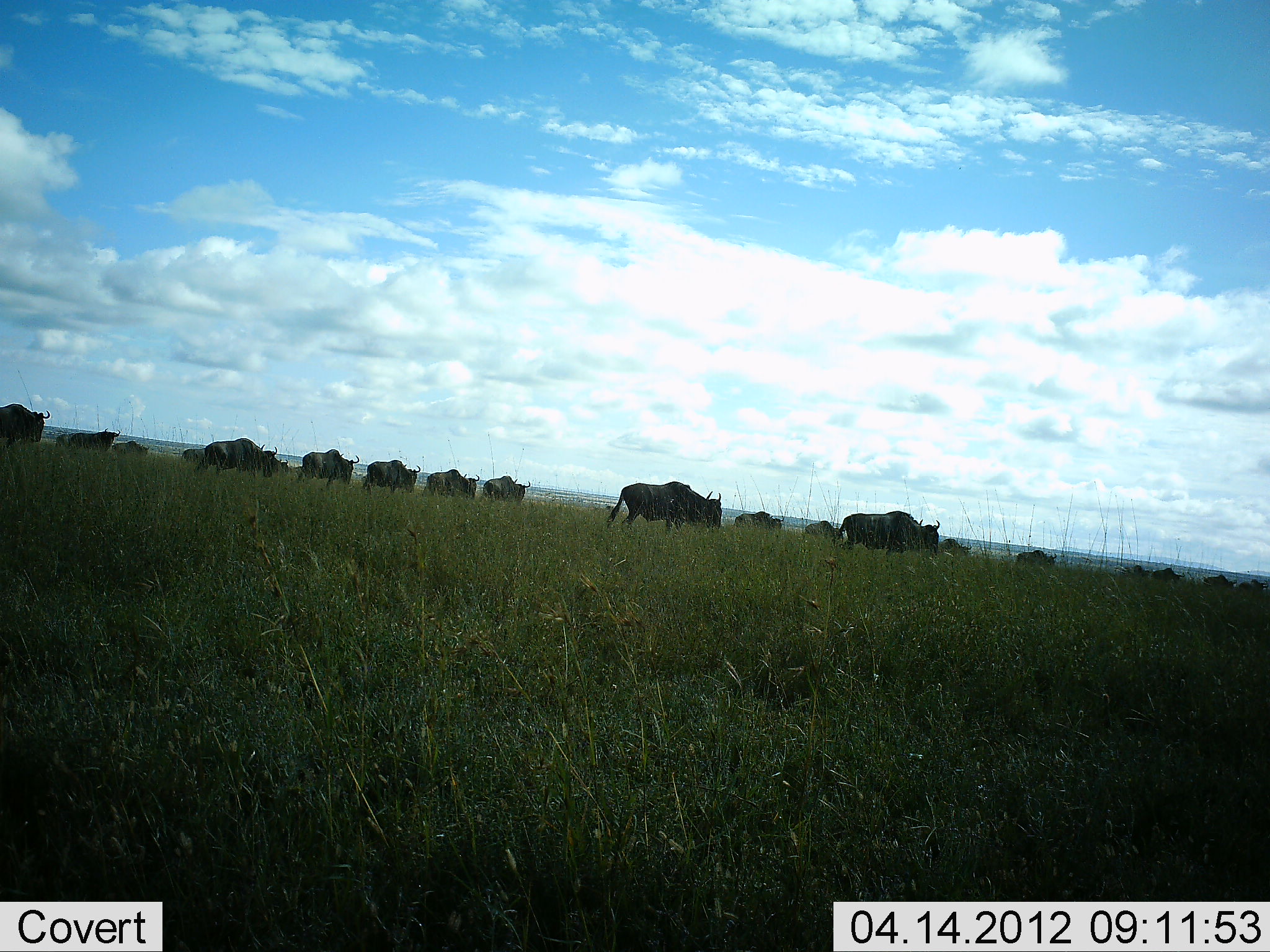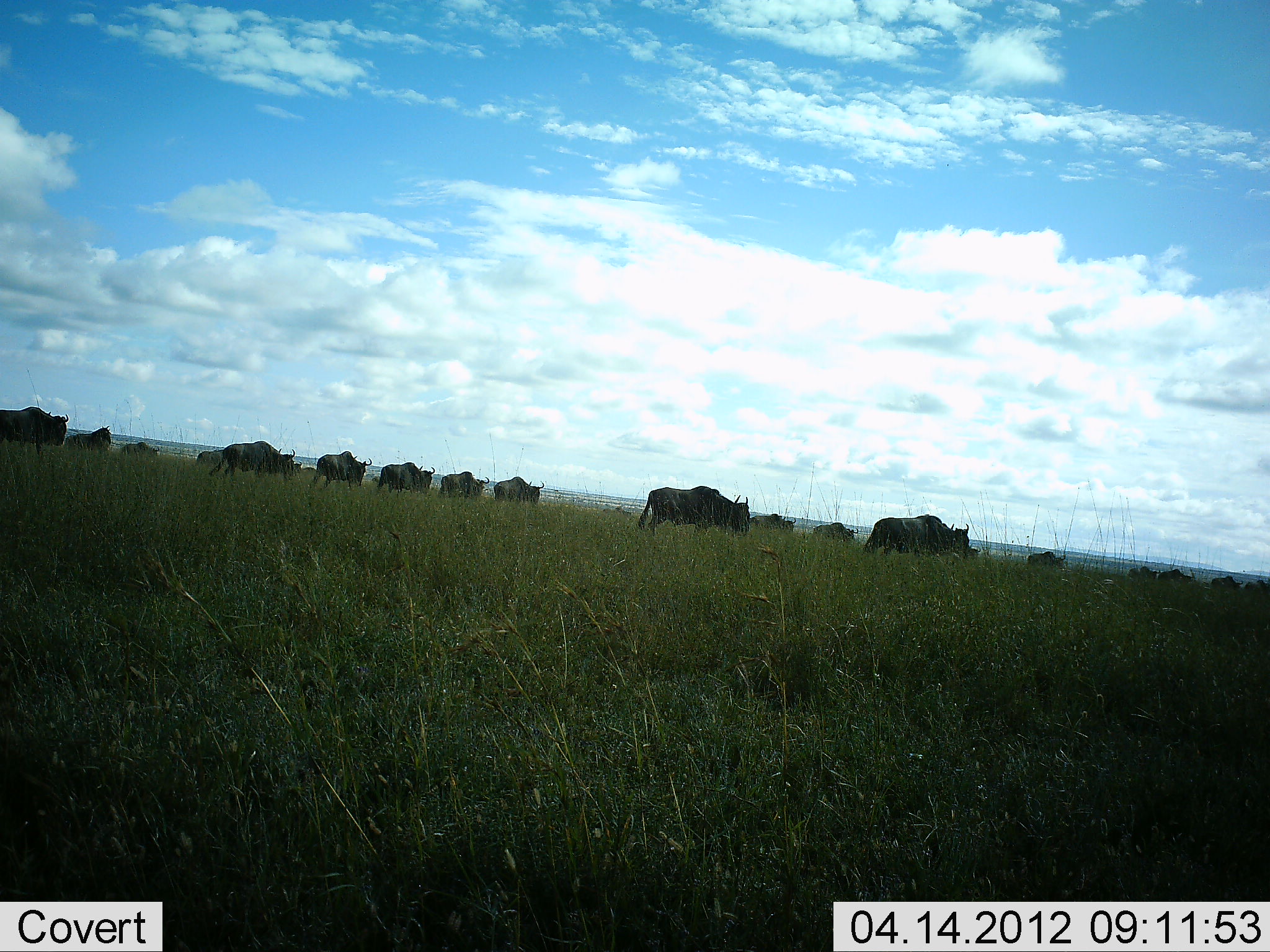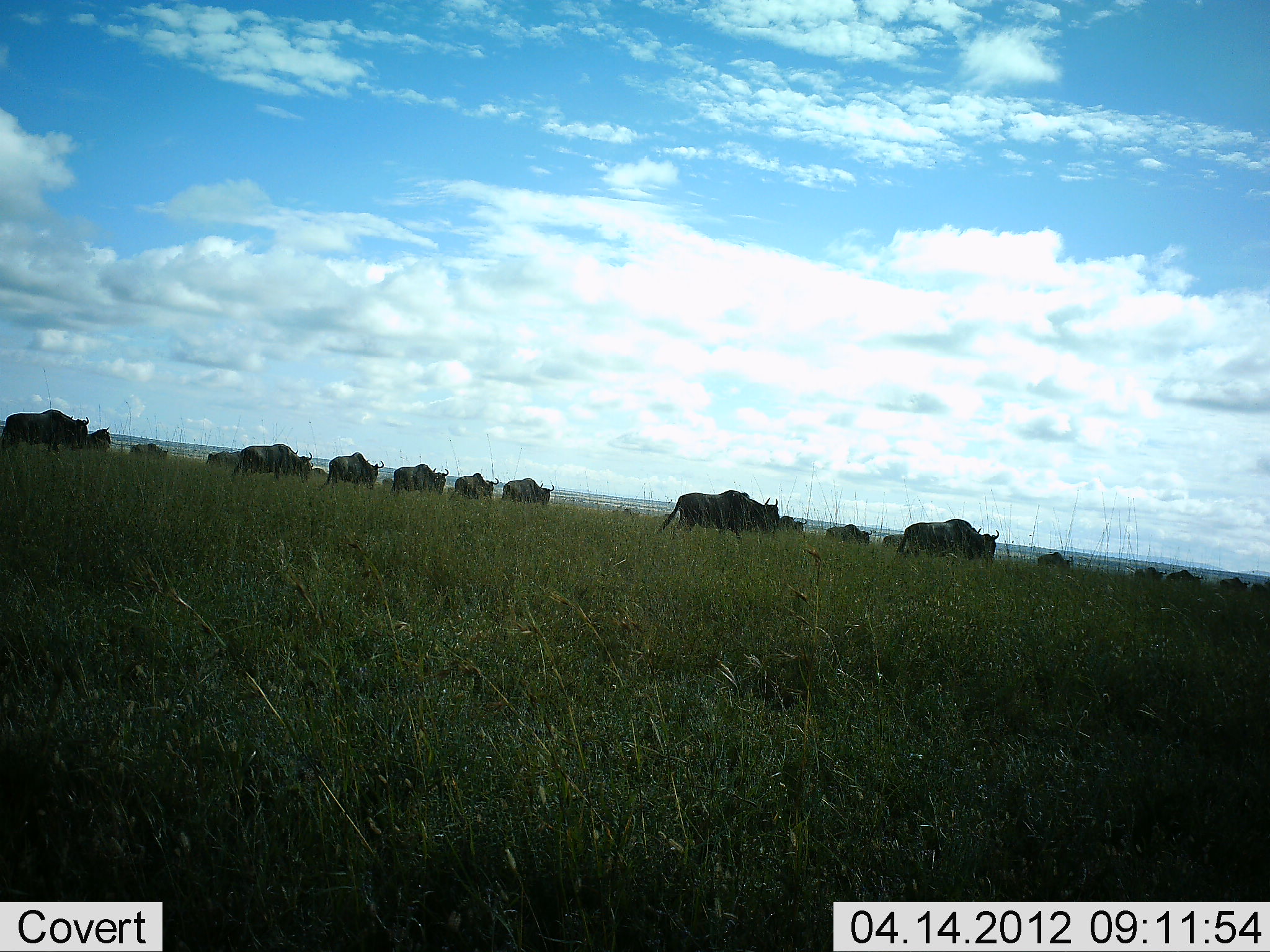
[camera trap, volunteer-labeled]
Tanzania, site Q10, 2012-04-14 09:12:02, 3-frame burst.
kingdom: Animalia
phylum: Chordata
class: Mammalia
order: Artiodactyla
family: Bovidae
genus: Connochaetes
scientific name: Connochaetes taurinus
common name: blue wildebeest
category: wildebeest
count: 11-50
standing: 6%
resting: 0%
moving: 100%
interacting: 0%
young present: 0%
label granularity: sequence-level